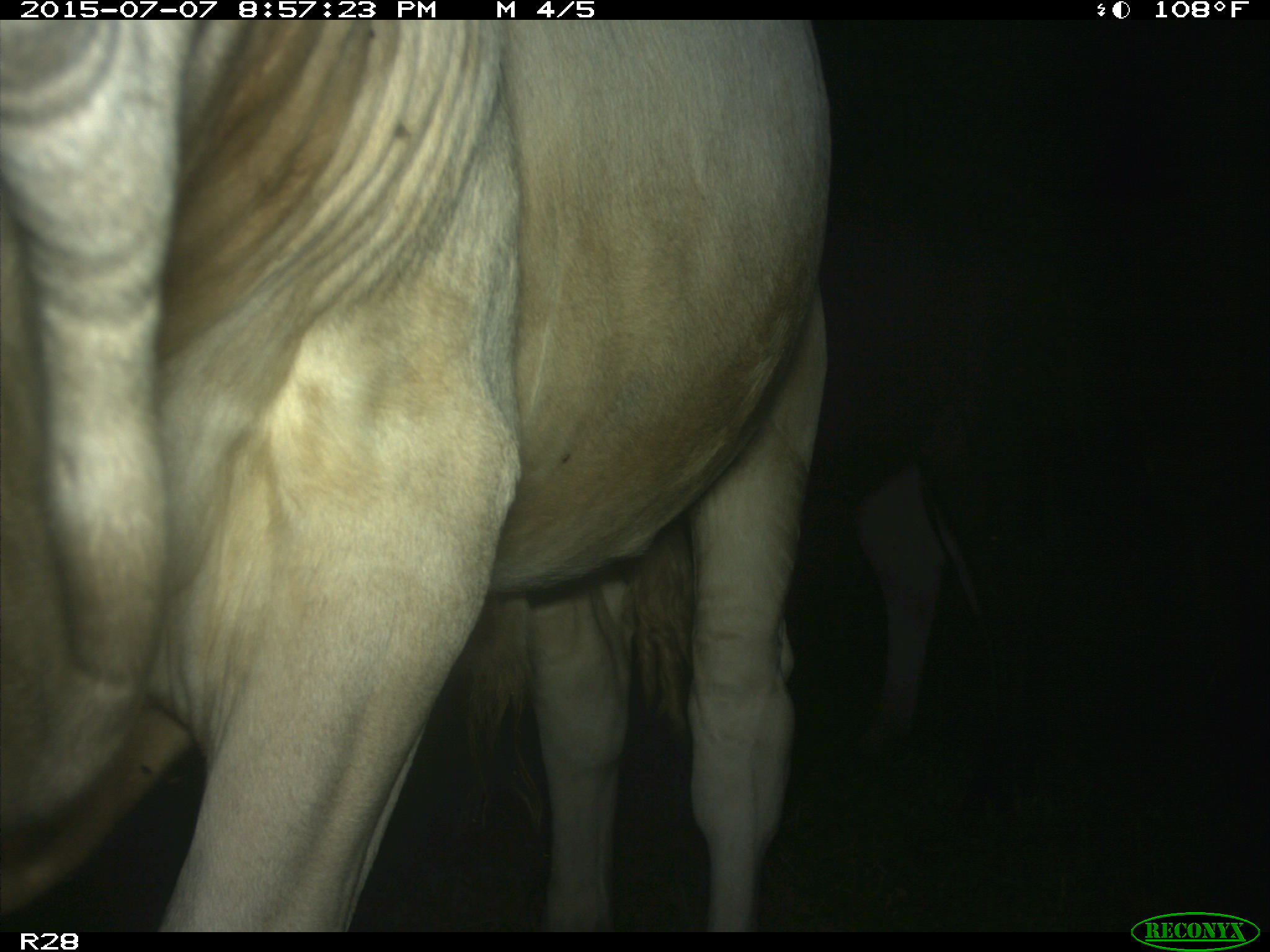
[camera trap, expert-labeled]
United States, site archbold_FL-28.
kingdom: Animalia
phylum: Chordata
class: Mammalia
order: Artiodactyla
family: Bovidae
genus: Bos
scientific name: Bos taurus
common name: domestic cow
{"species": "Bos taurus (domestic cow)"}